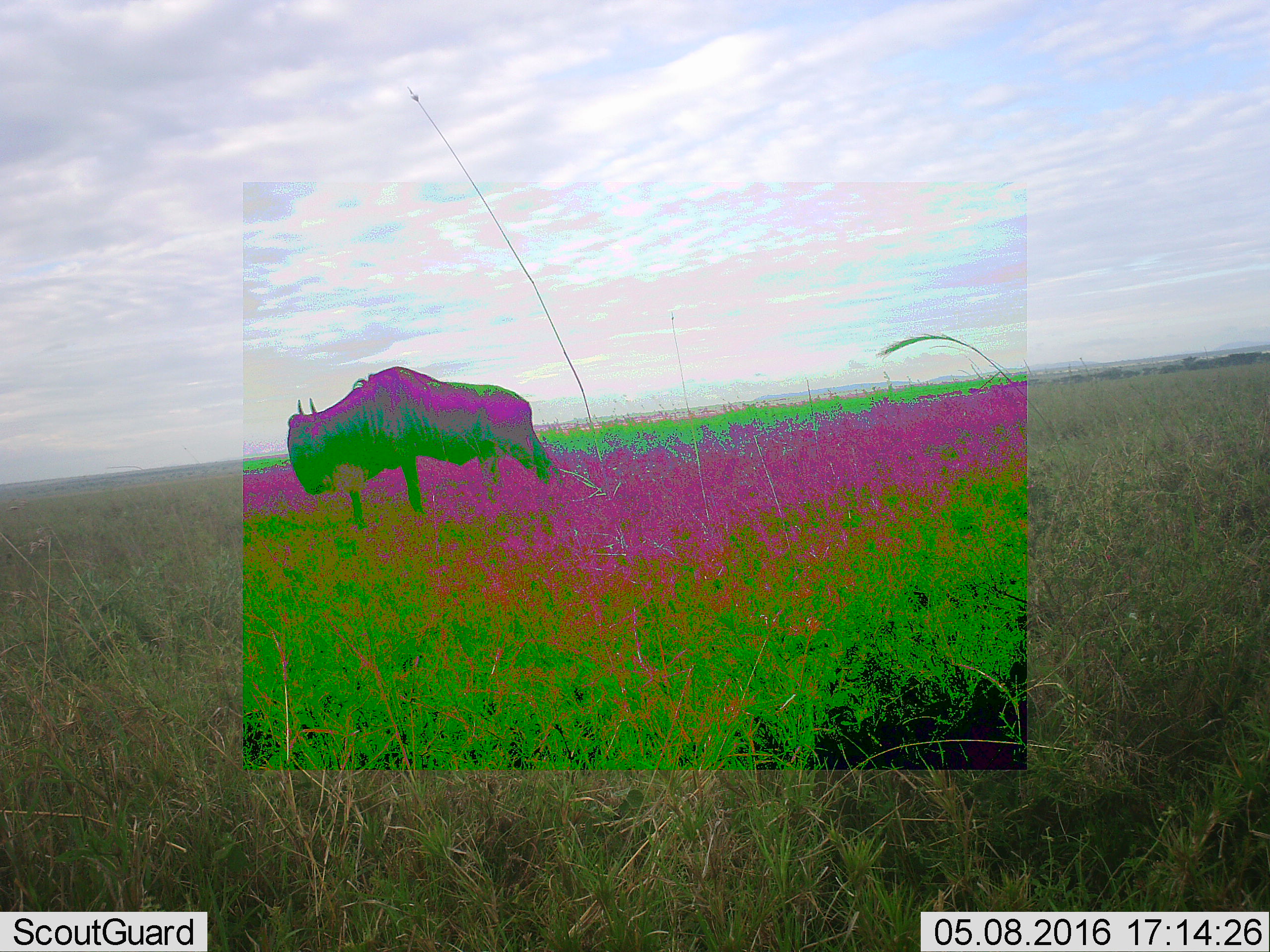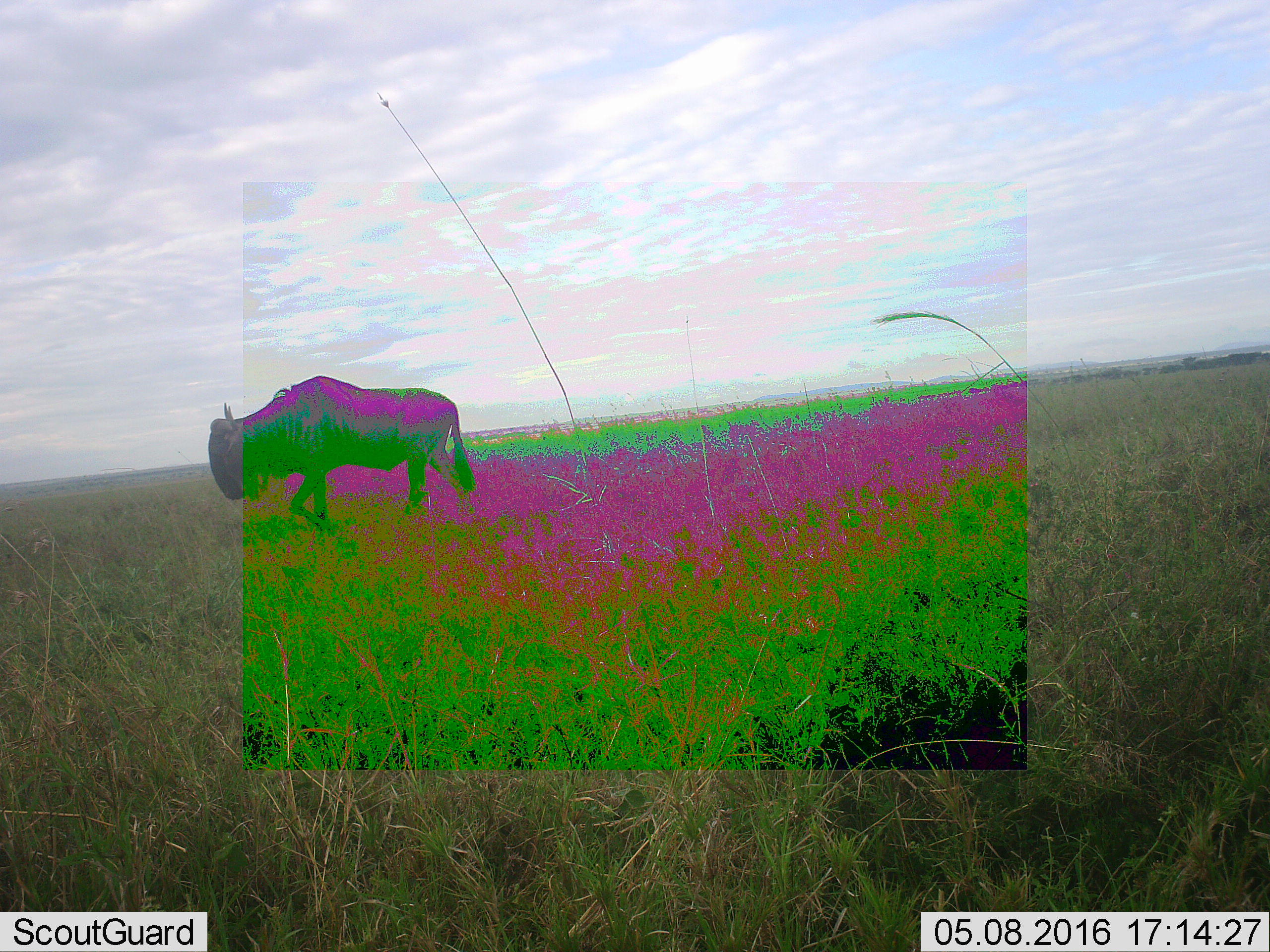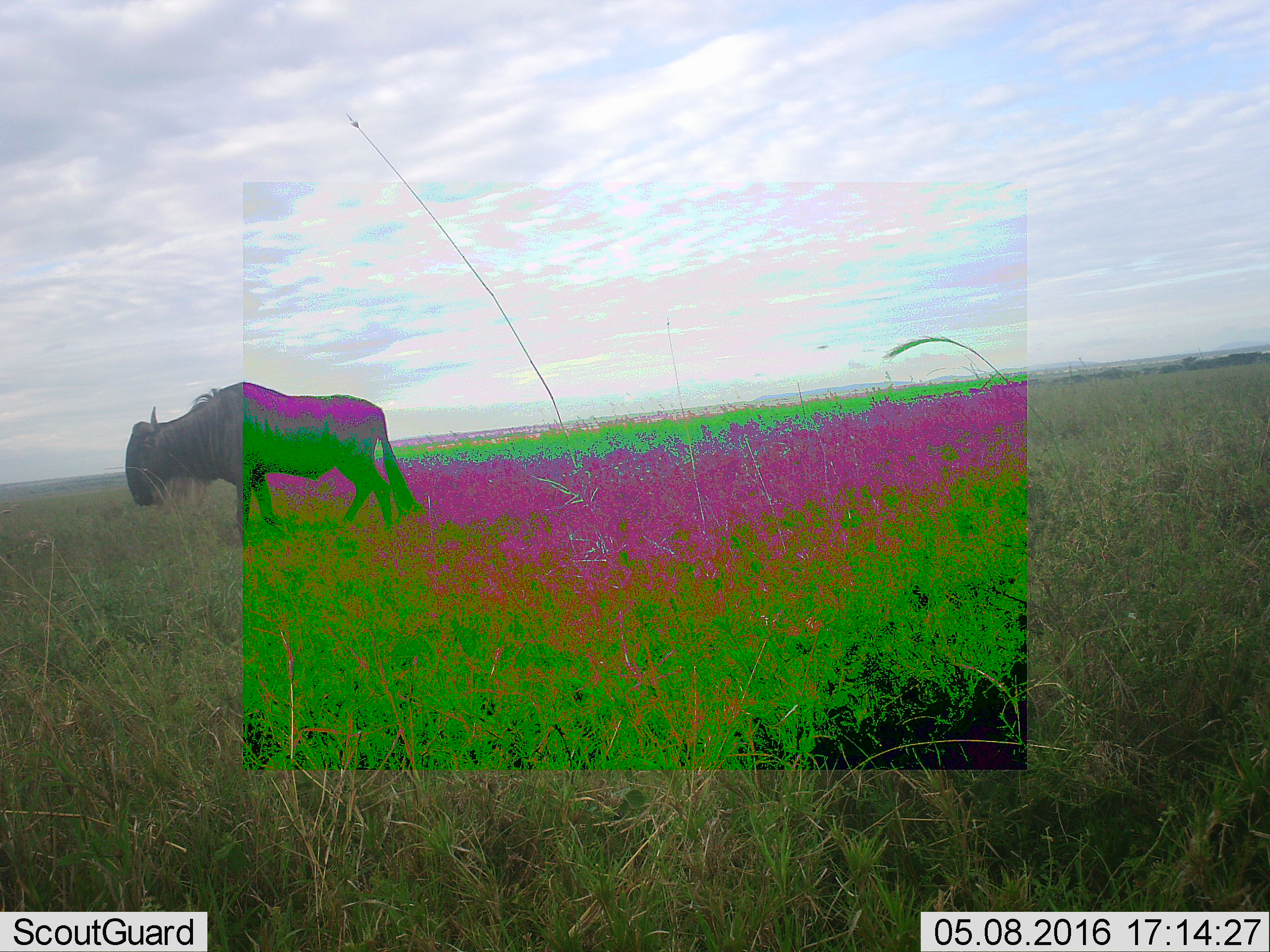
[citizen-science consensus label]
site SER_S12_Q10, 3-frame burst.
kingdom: Animalia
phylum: Chordata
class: Mammalia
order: Artiodactyla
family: Bovidae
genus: Connochaetes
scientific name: Connochaetes taurinus taurinus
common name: blue wildebeest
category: wildebeestblue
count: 1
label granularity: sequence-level